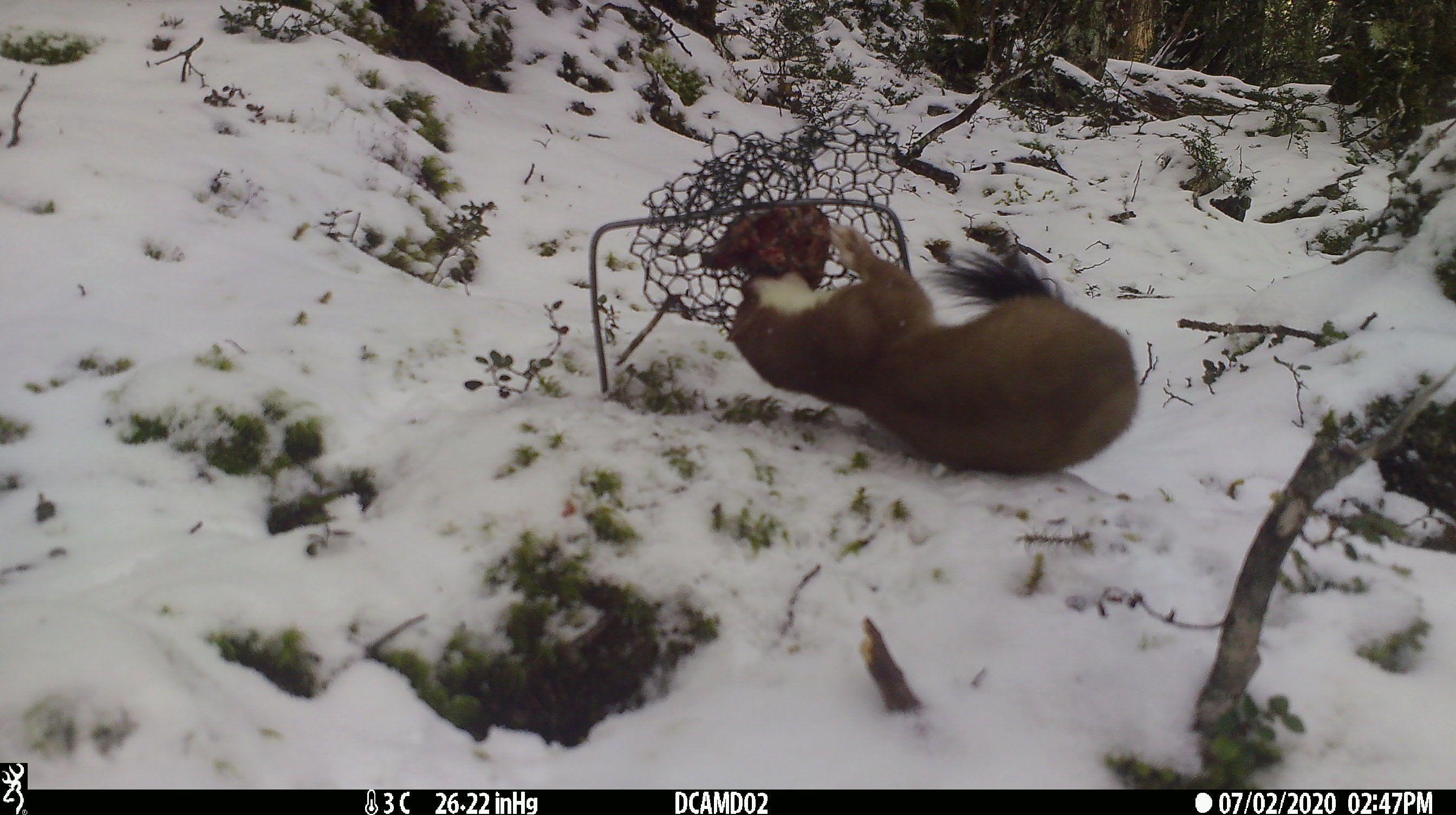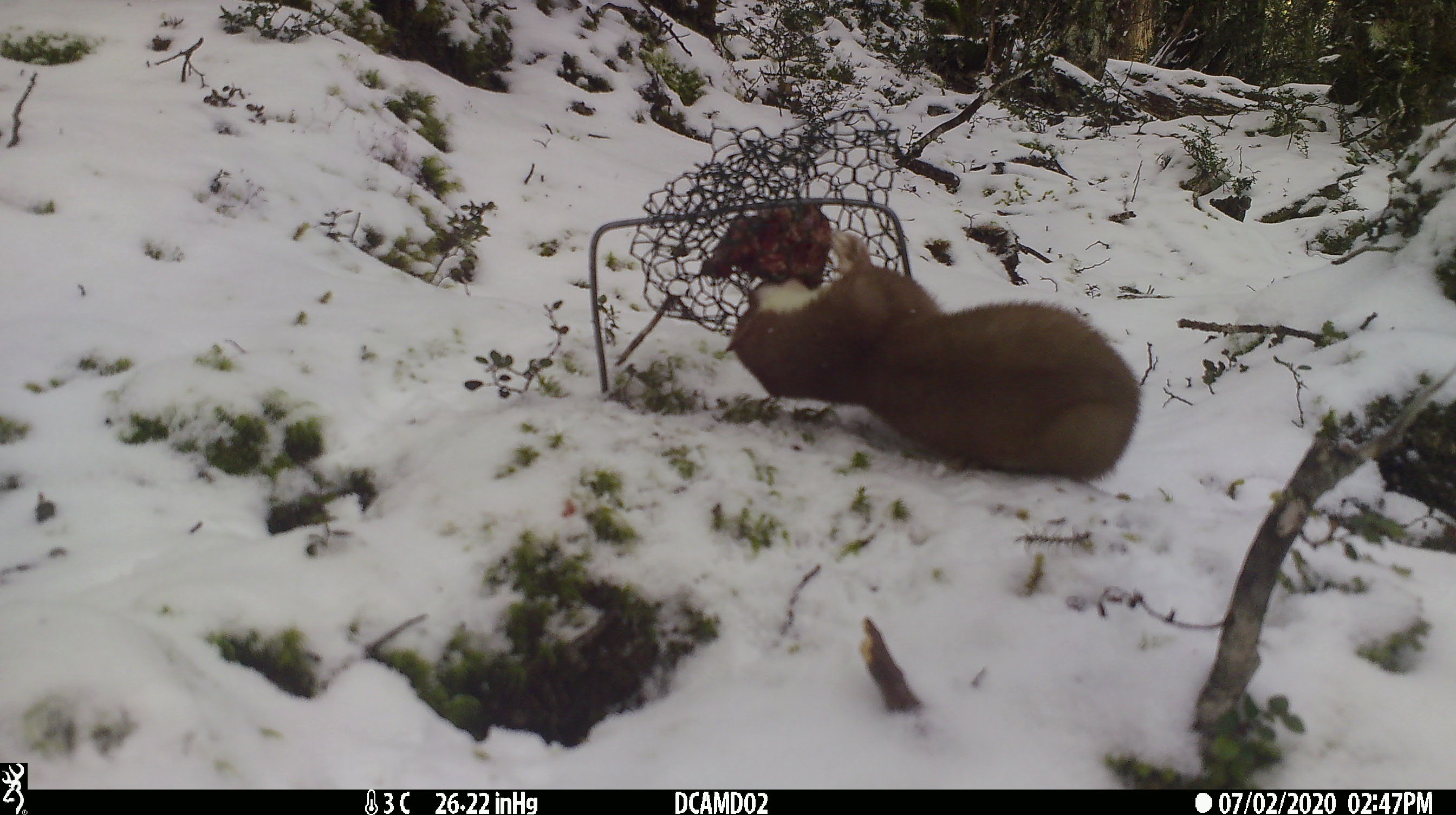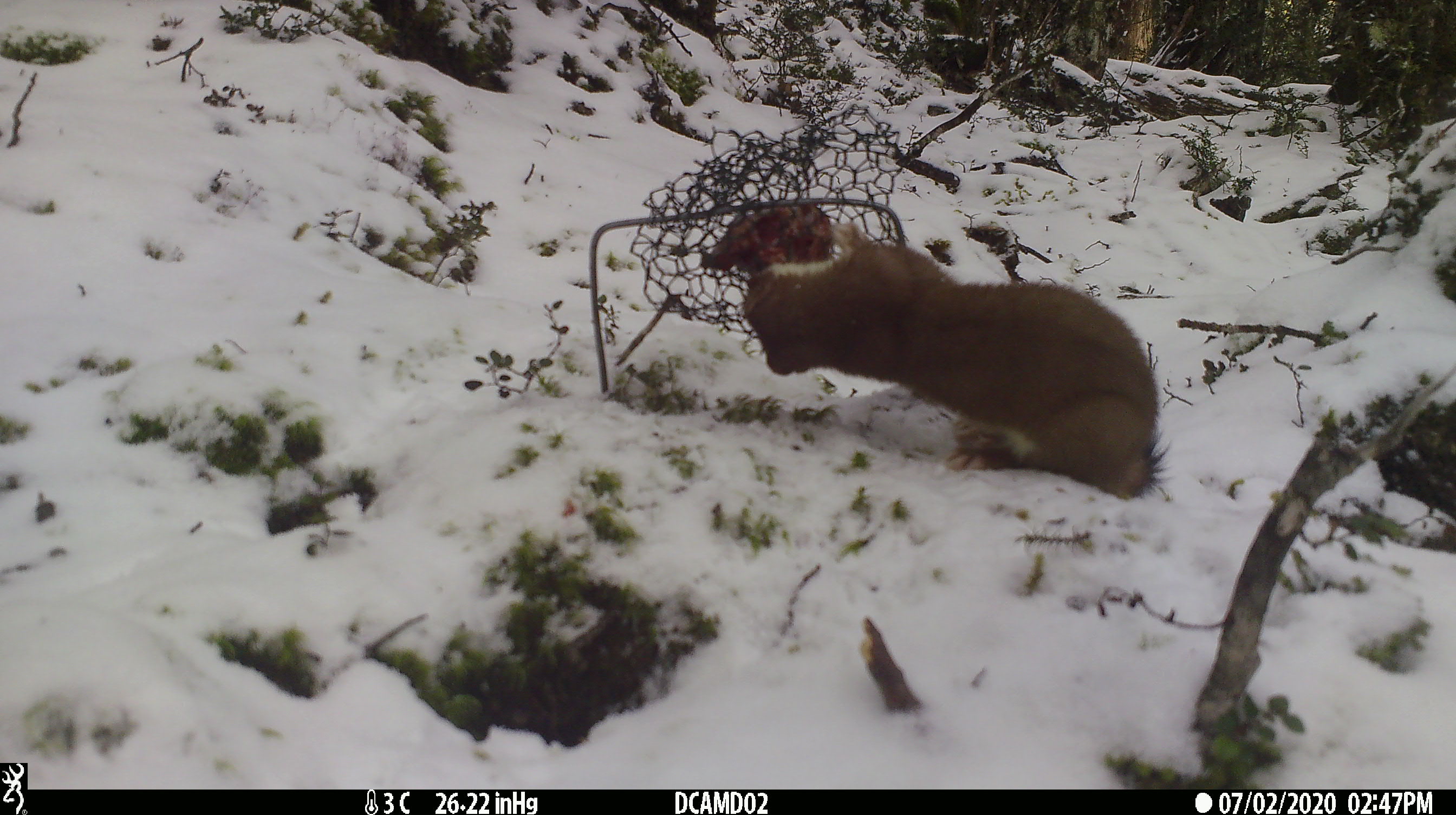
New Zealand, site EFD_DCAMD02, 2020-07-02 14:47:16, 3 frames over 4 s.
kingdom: Animalia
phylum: Chordata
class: Mammalia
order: Carnivora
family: Mustelidae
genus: Mustela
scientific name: Mustela erminea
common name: stoat